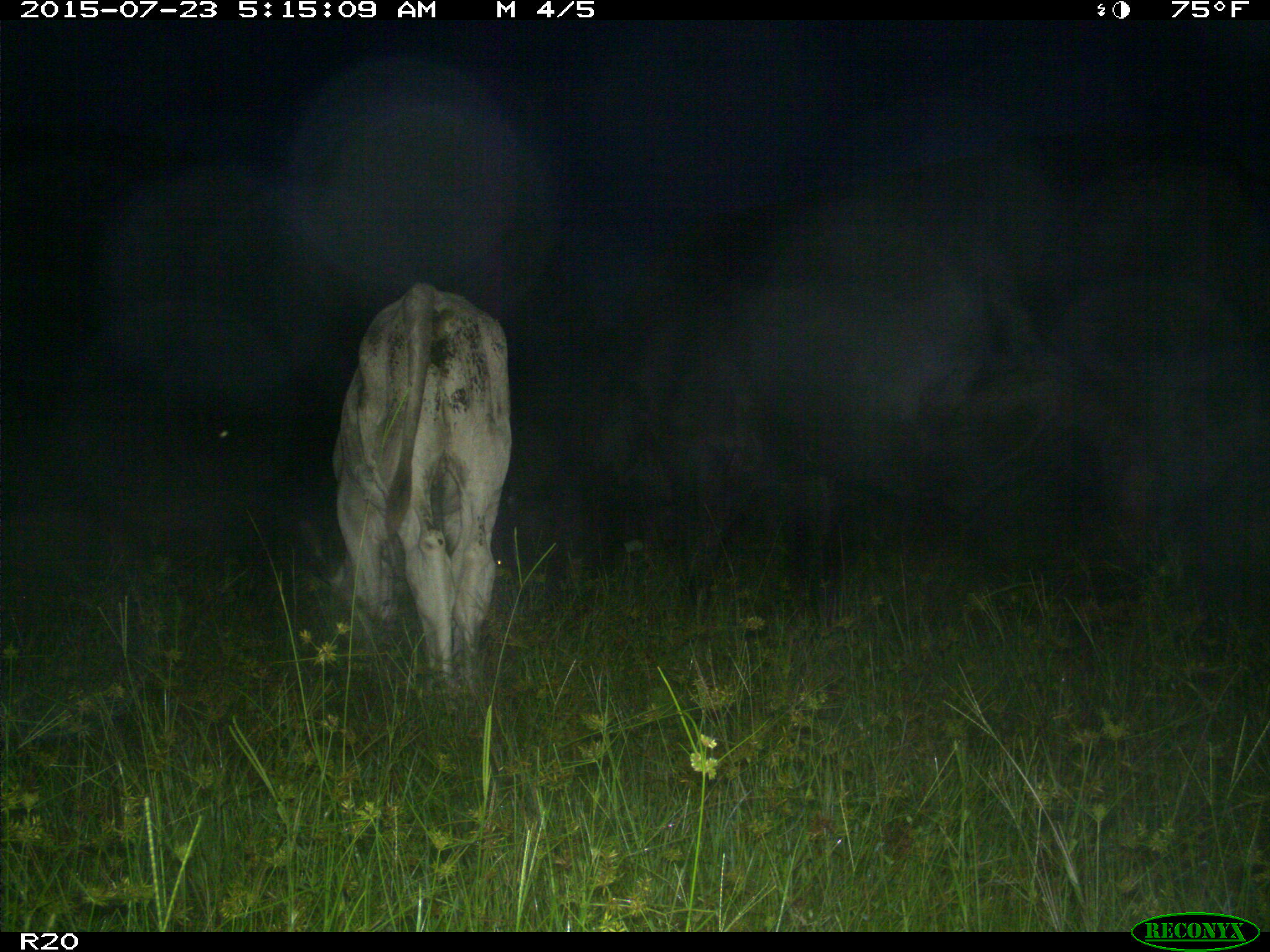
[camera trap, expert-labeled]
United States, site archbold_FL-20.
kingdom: Animalia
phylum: Chordata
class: Mammalia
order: Artiodactyla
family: Bovidae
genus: Bos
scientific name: Bos taurus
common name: domestic cow